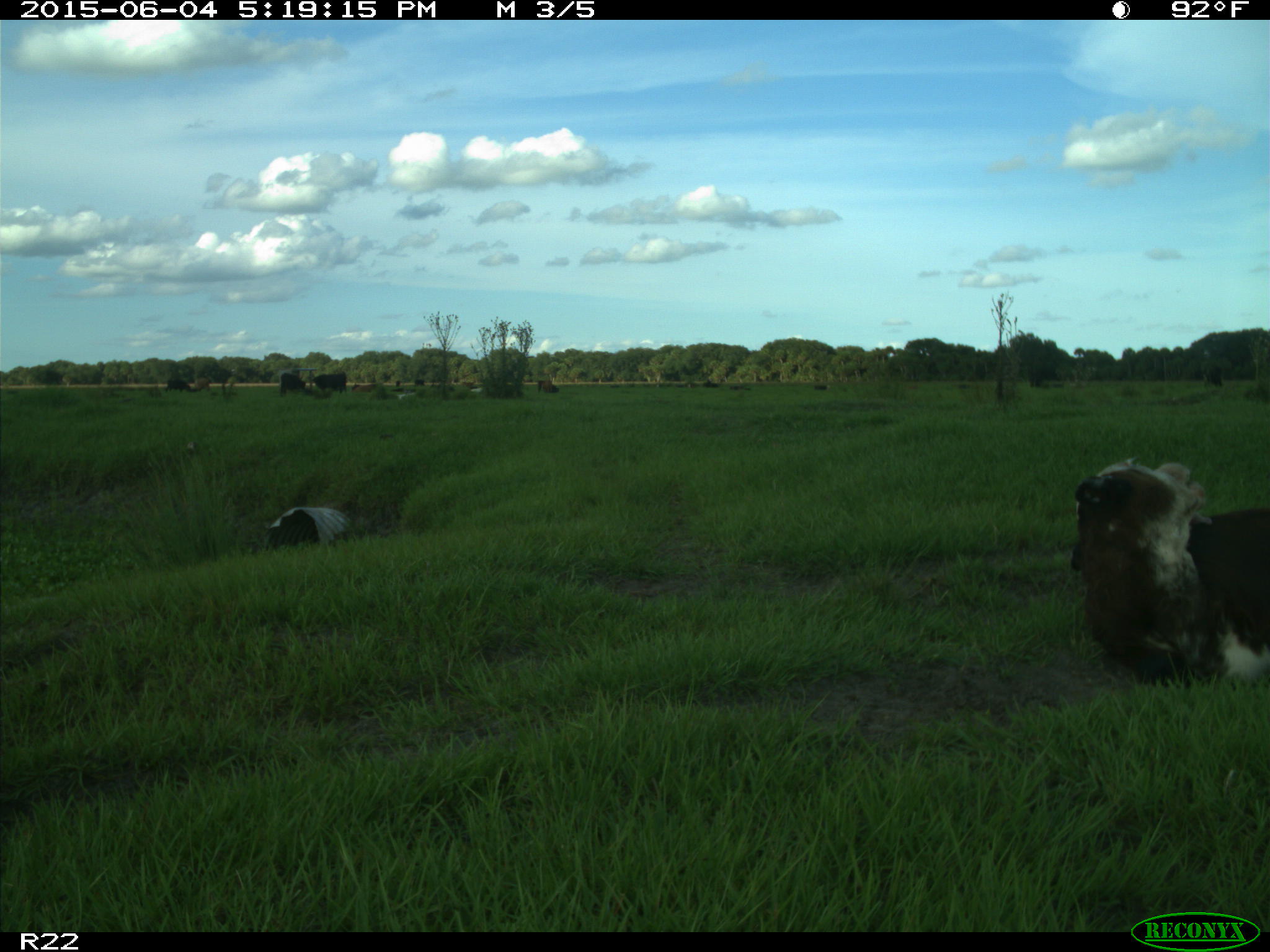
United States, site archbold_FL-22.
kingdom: Animalia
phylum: Chordata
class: Mammalia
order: Artiodactyla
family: Bovidae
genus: Bos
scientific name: Bos taurus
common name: domestic cow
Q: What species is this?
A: Bos taurus (domestic cow).